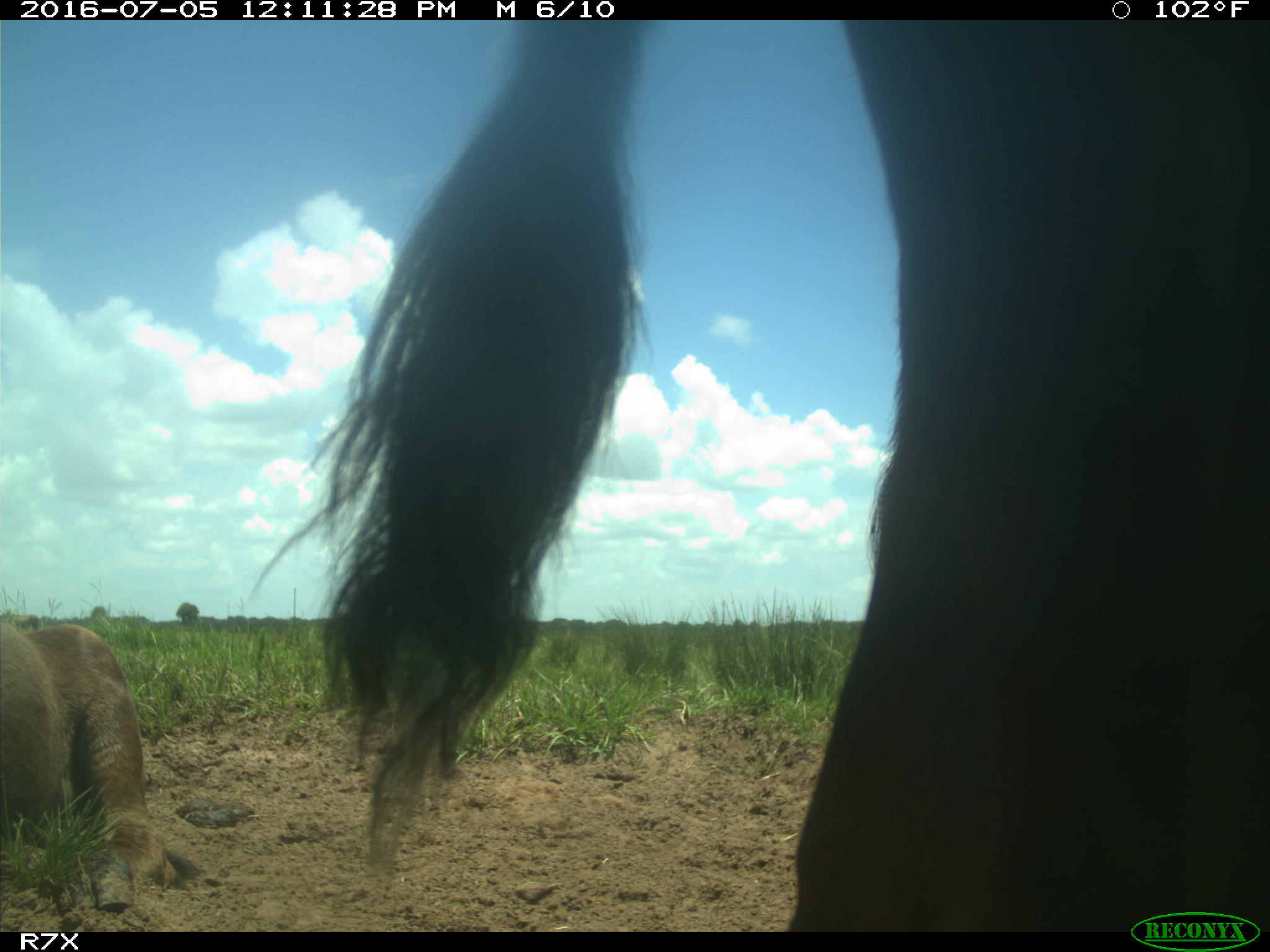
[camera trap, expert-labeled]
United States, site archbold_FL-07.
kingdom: Animalia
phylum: Chordata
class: Mammalia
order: Artiodactyla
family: Bovidae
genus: Bos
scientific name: Bos taurus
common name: domestic cow